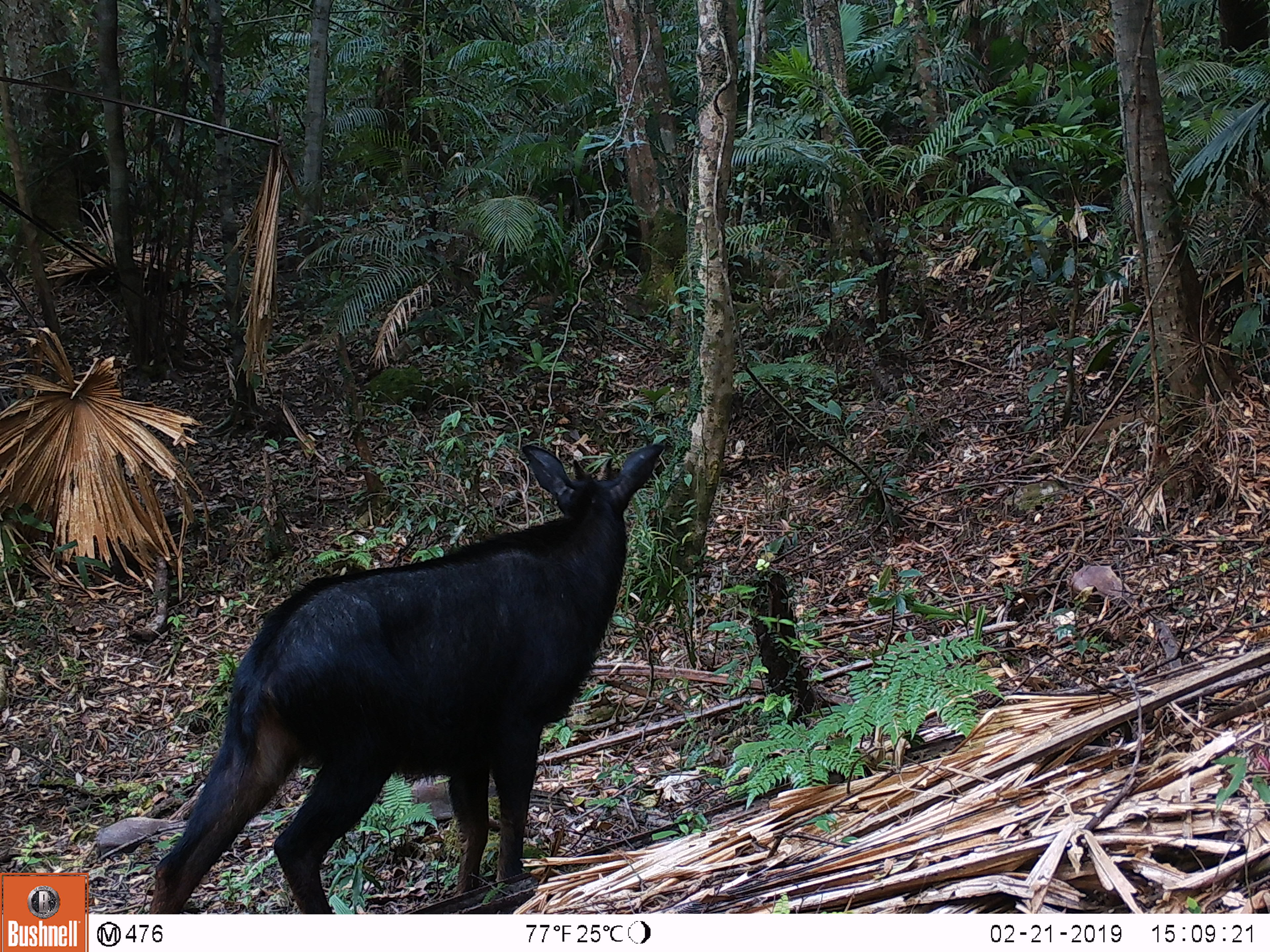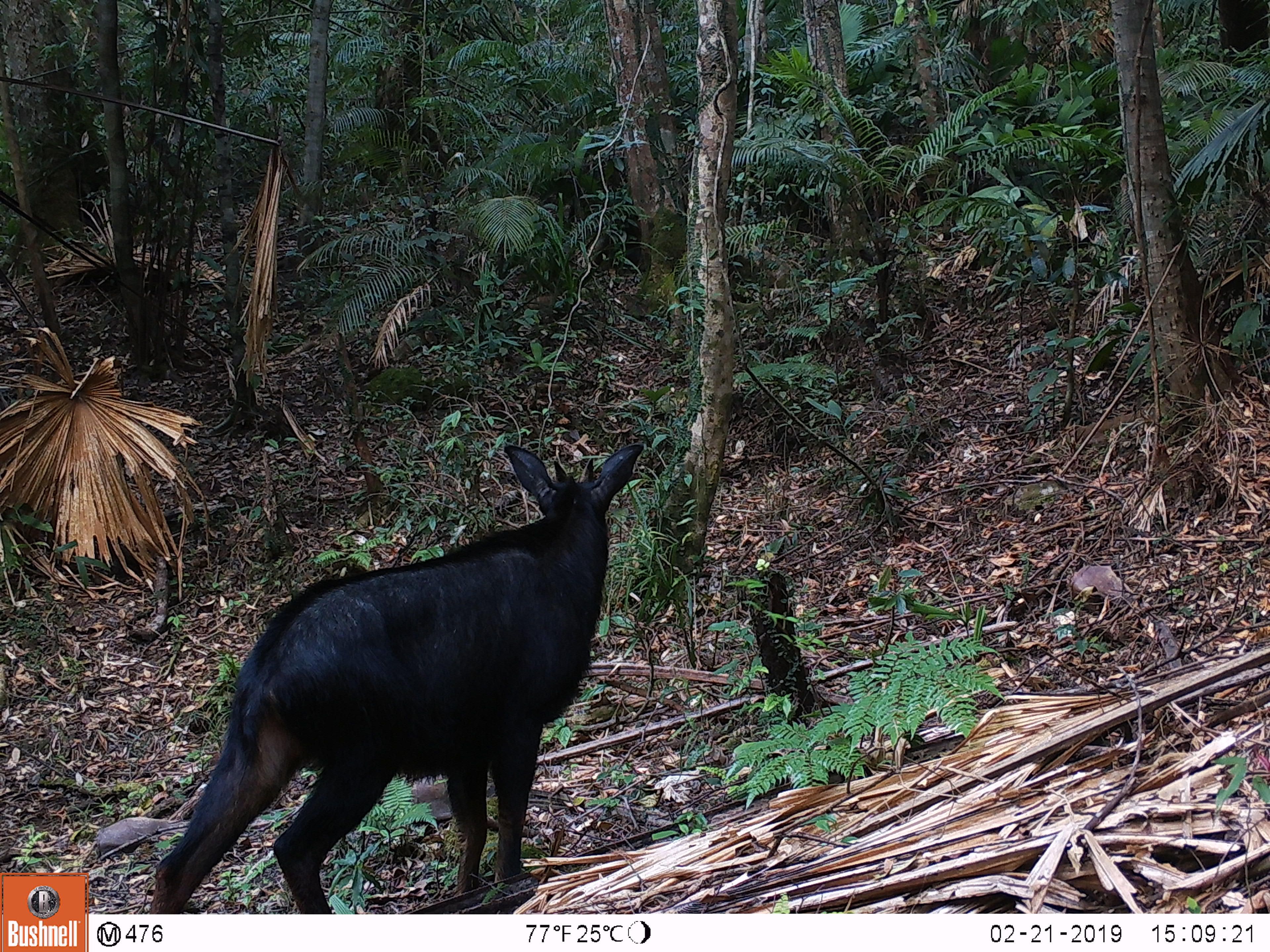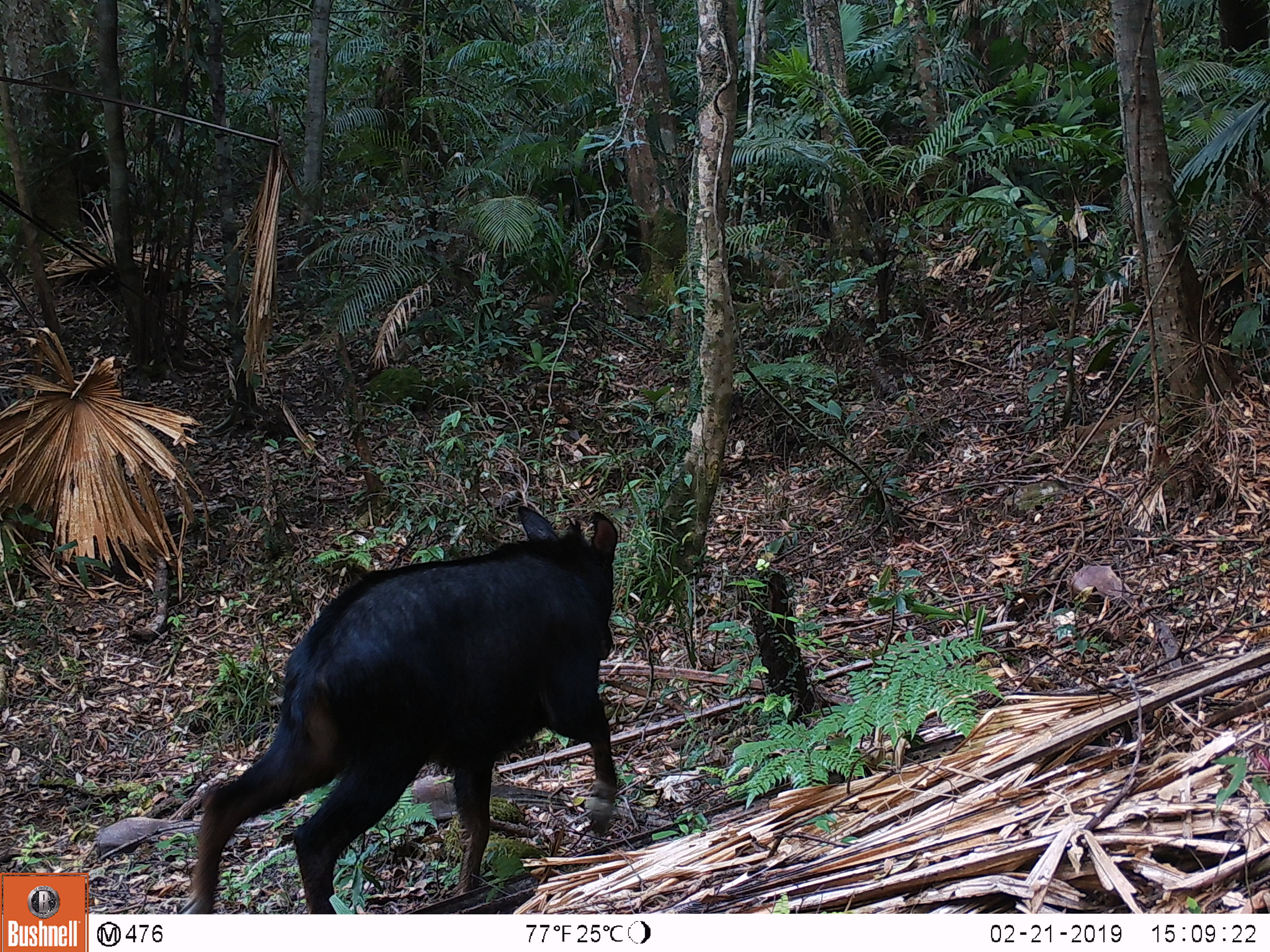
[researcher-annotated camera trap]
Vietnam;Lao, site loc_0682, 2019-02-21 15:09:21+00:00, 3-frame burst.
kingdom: Animalia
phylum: Chordata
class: Mammalia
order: Artiodactyla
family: Bovidae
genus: Capricornis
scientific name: Capricornis sumatraensis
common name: chinese serow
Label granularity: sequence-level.